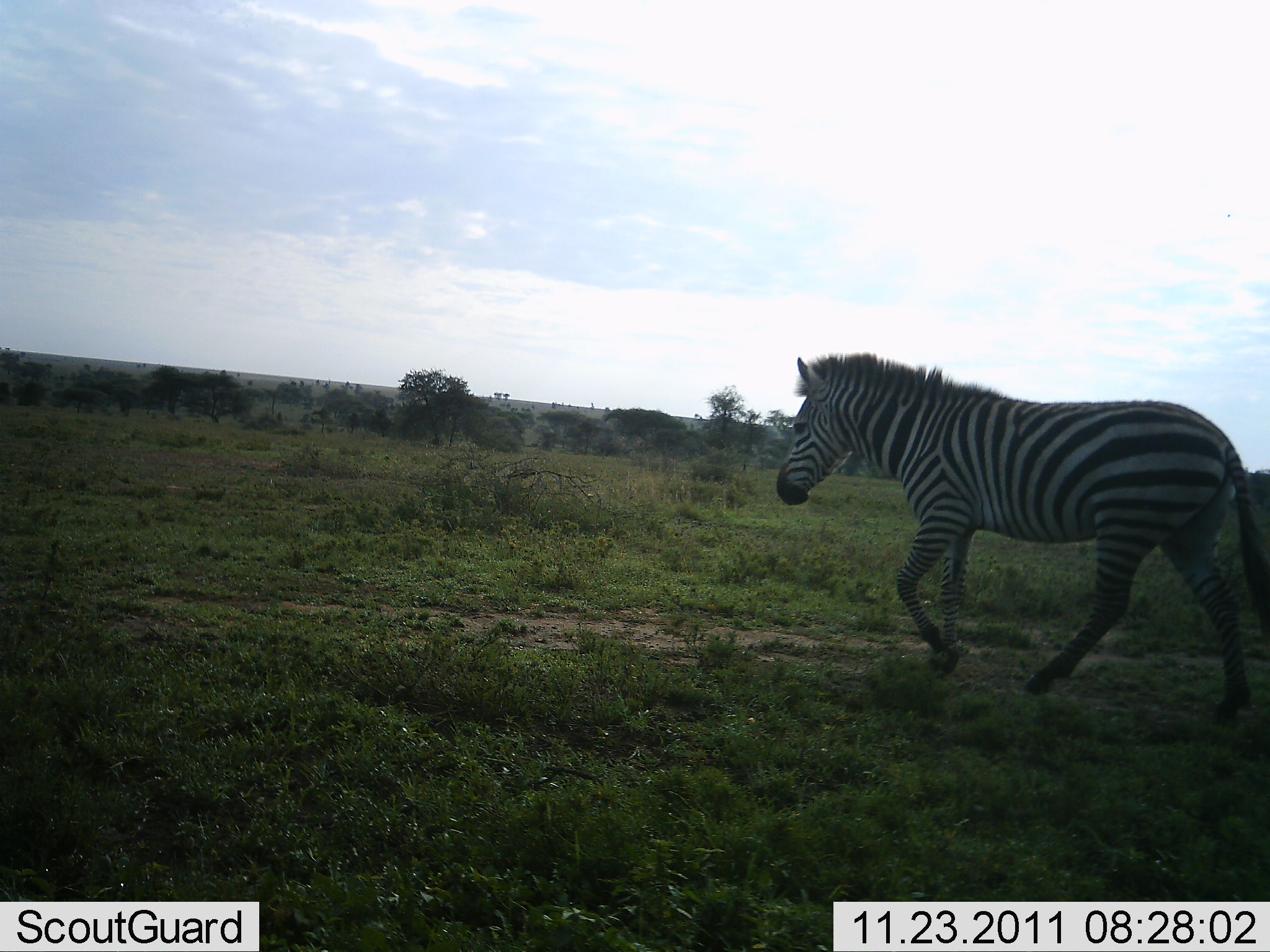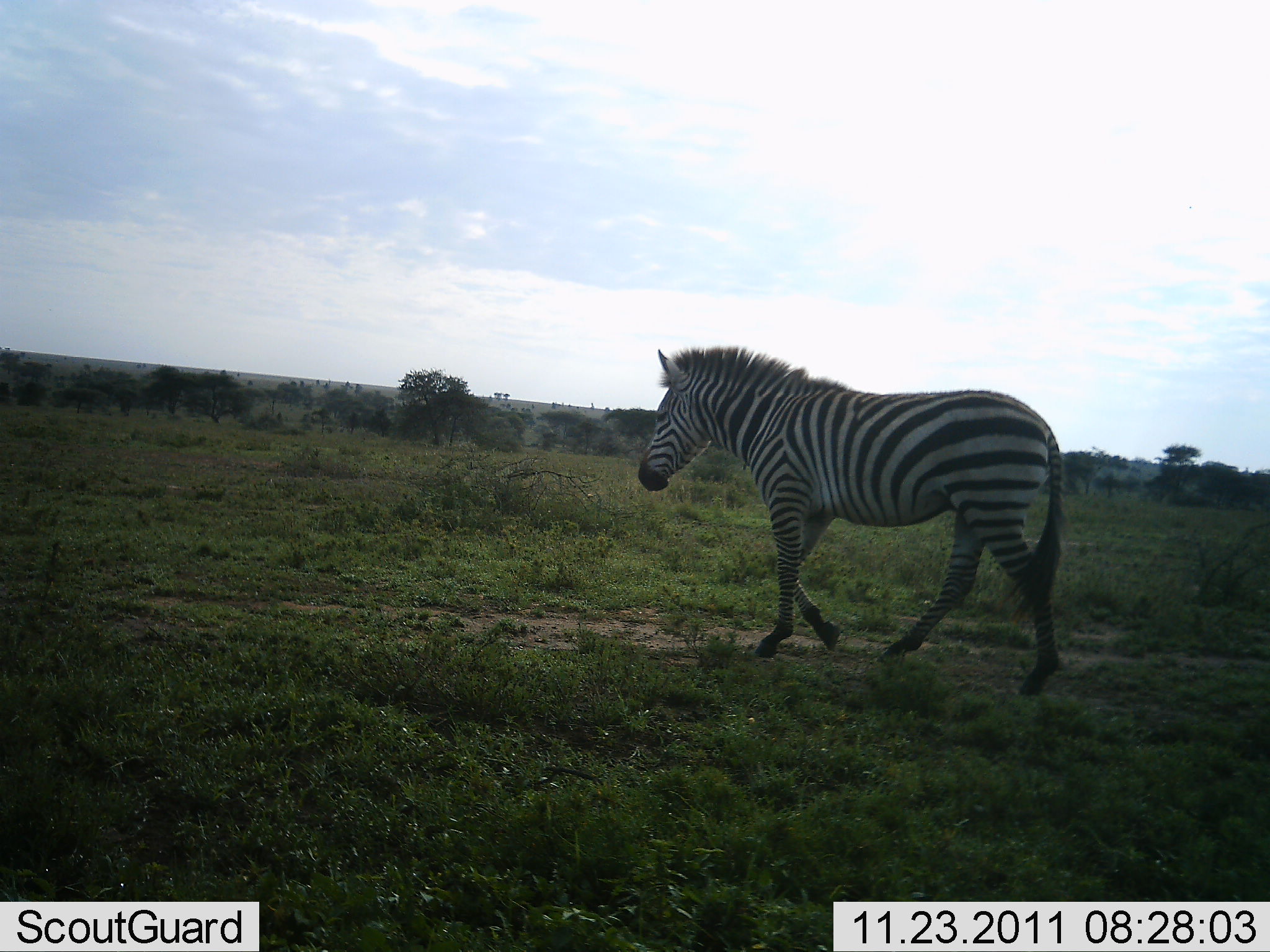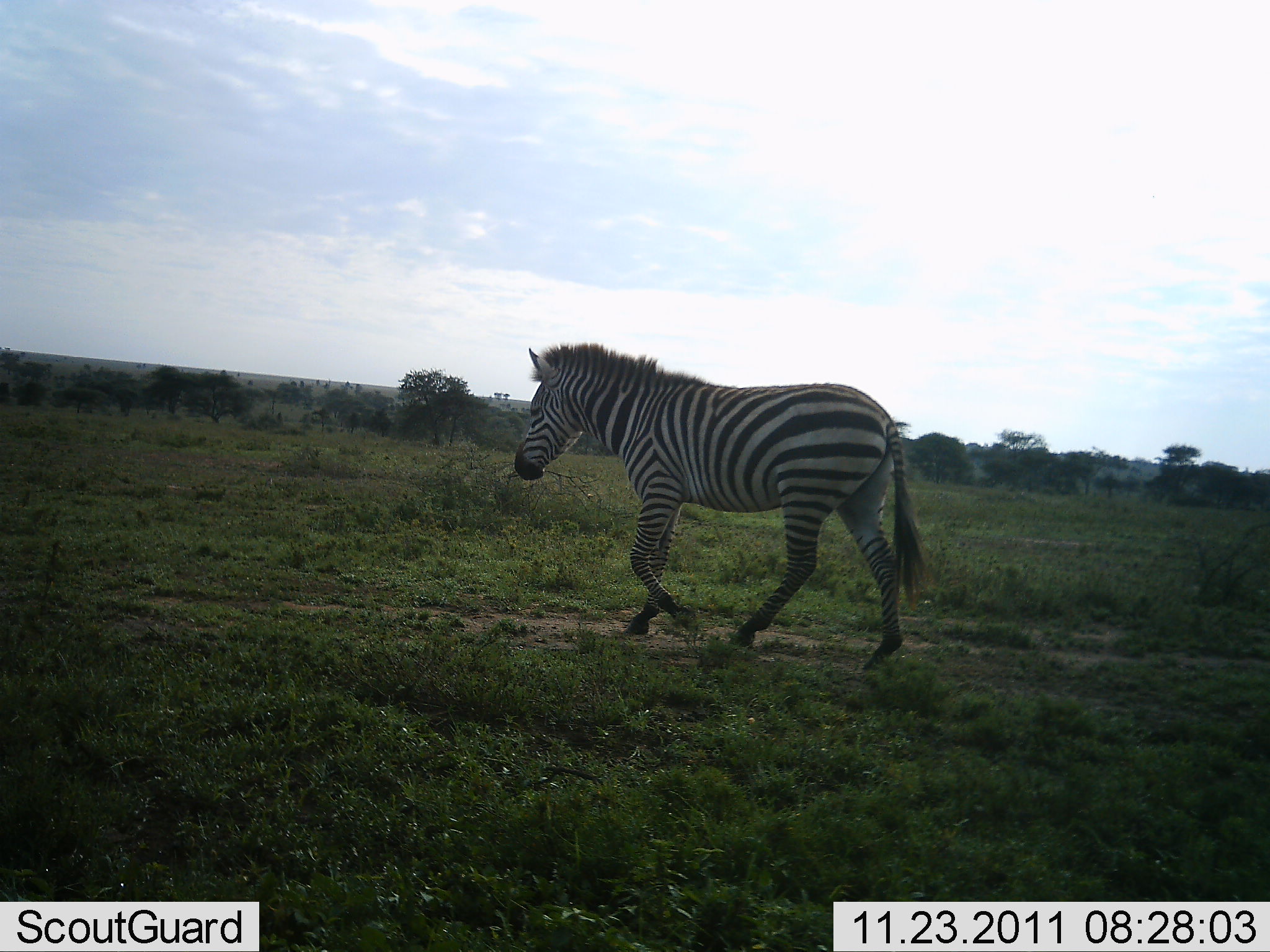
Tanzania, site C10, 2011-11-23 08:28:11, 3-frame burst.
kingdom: Animalia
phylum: Chordata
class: Mammalia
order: Perissodactyla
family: Equidae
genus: Equus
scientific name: Equus quagga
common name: plains zebra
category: zebra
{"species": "zebra (plains zebra) (Equus quagga)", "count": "1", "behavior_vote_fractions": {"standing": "0%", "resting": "0%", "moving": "100%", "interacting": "0%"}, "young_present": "0%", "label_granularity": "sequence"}